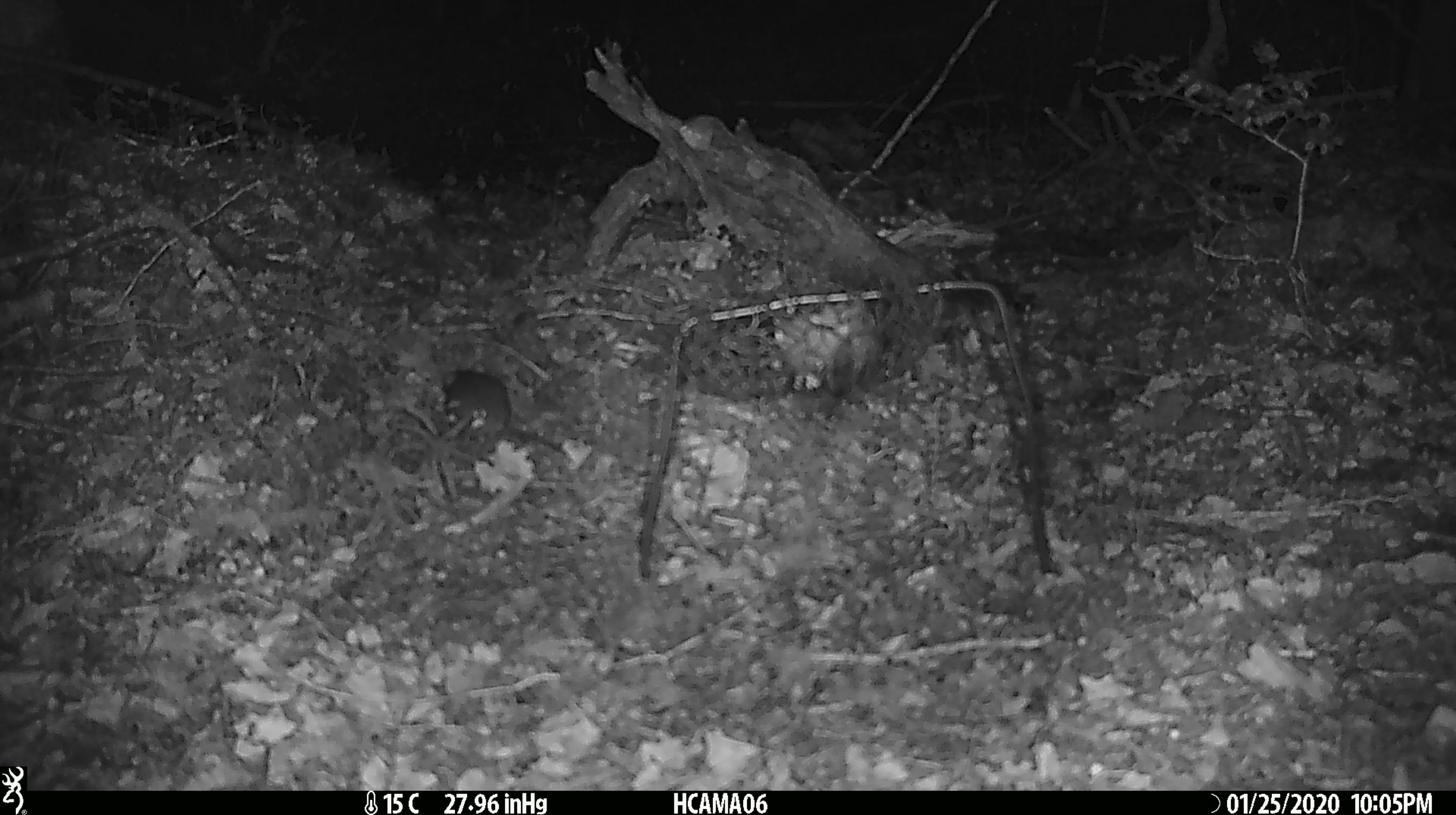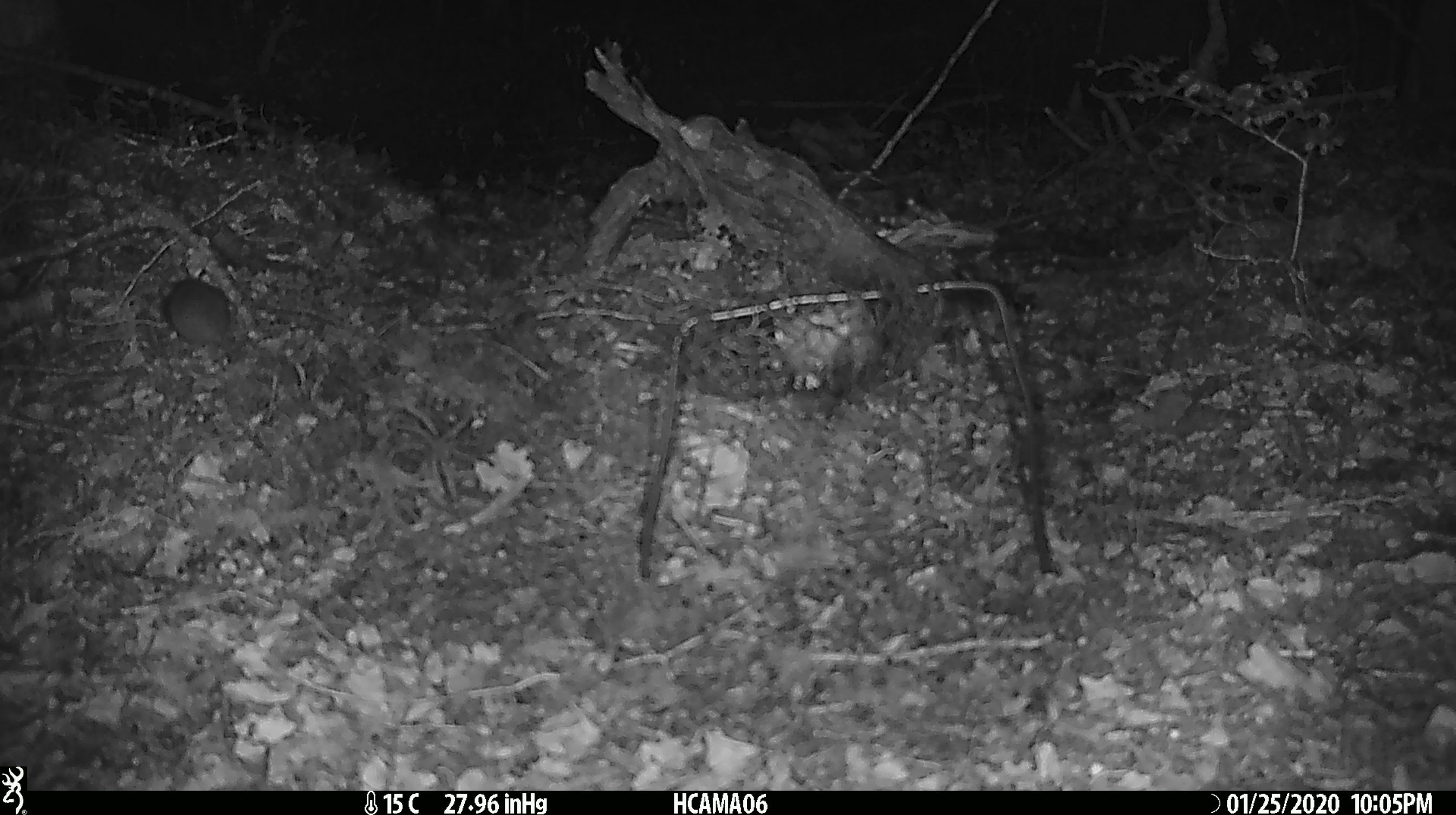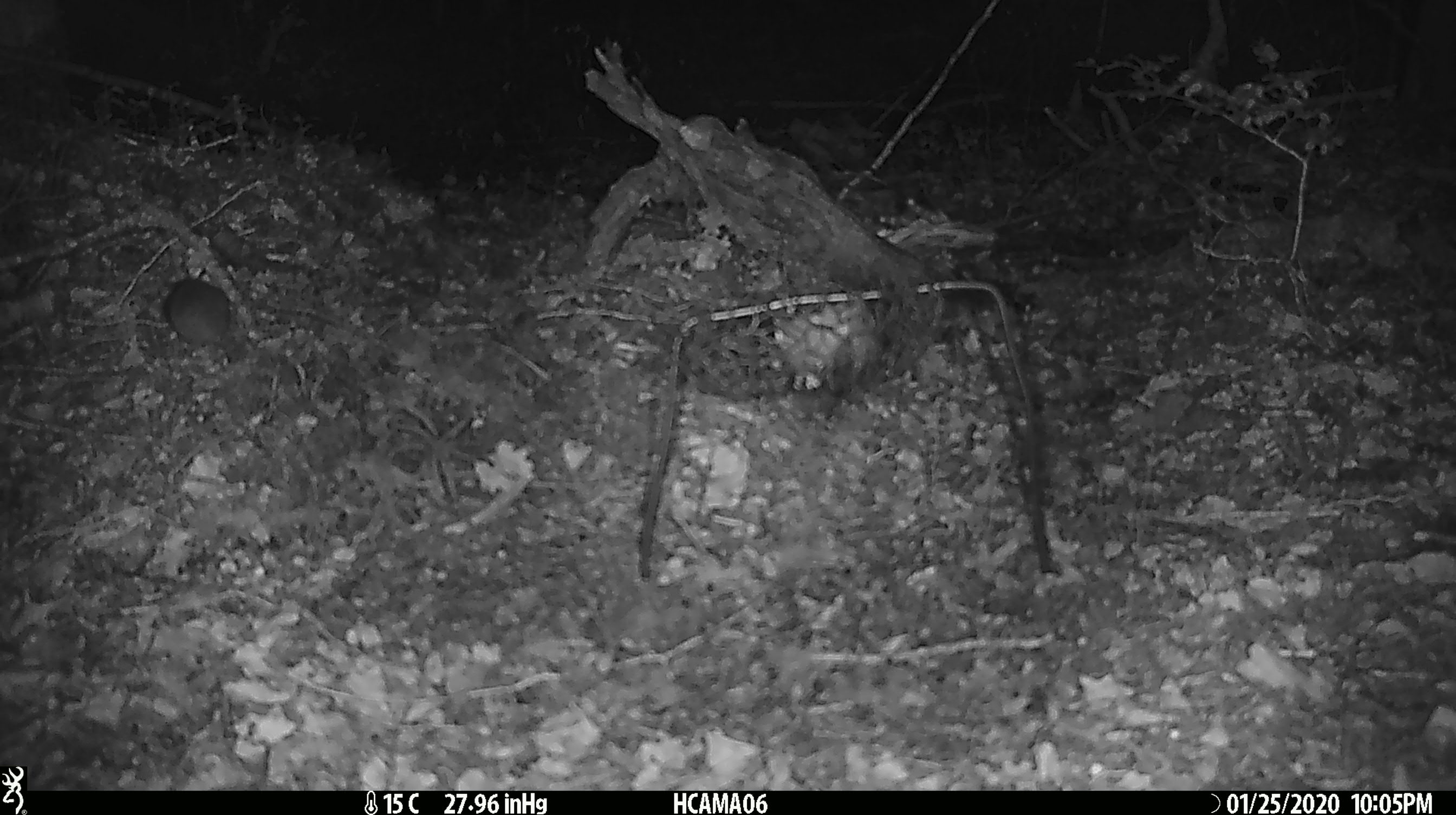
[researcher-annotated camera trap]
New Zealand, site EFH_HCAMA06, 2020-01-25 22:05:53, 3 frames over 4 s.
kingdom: Animalia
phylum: Chordata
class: Mammalia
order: Rodentia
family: Muridae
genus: Mus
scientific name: Mus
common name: mouse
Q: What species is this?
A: Mouse (Mus).